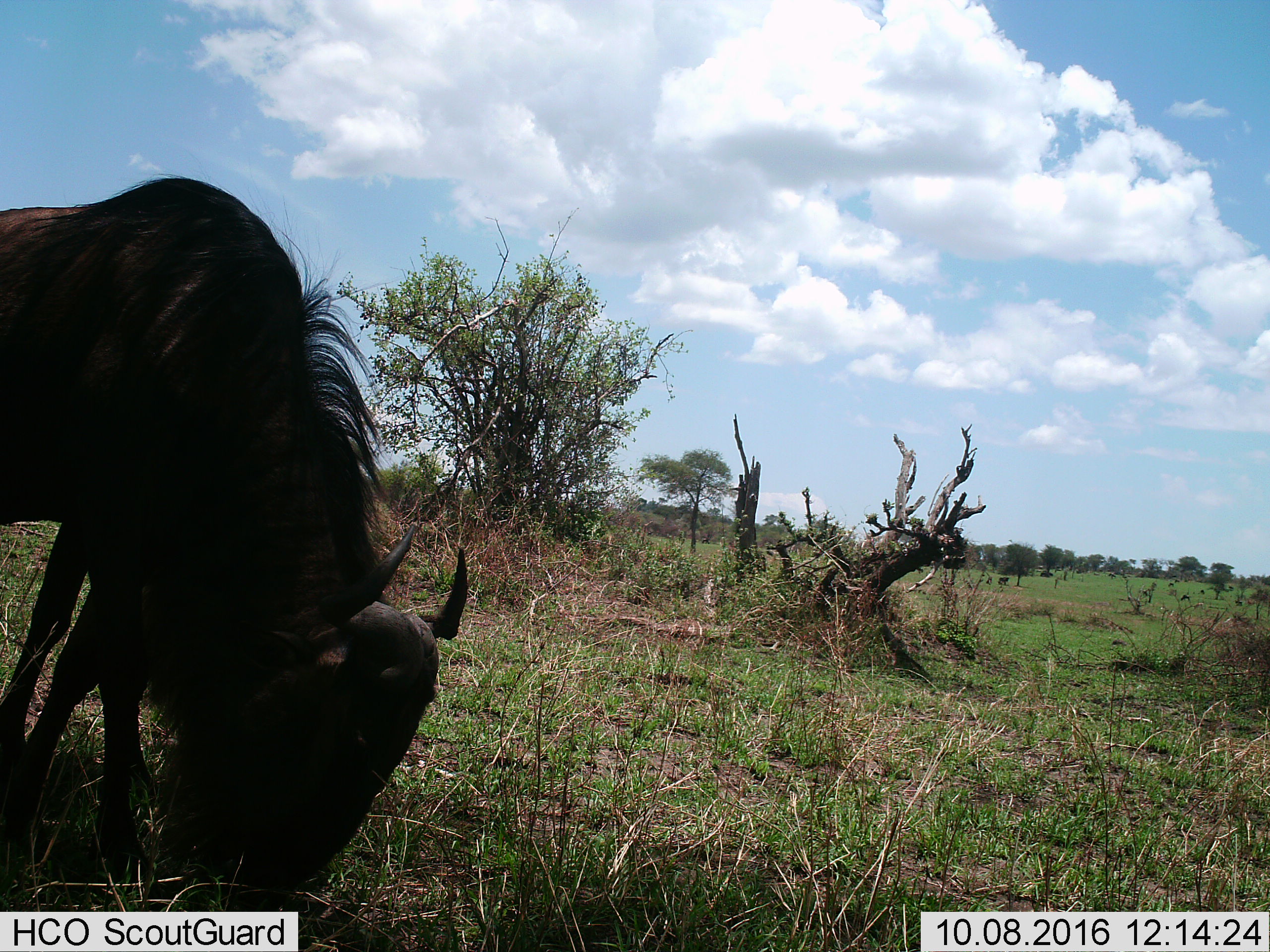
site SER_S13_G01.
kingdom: Animalia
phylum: Chordata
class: Mammalia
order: Artiodactyla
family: Bovidae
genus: Connochaetes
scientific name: Connochaetes taurinus taurinus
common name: blue wildebeest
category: wildebeestblue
Wildebeestblue (blue wildebeest) (Connochaetes taurinus taurinus), count 6. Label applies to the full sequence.